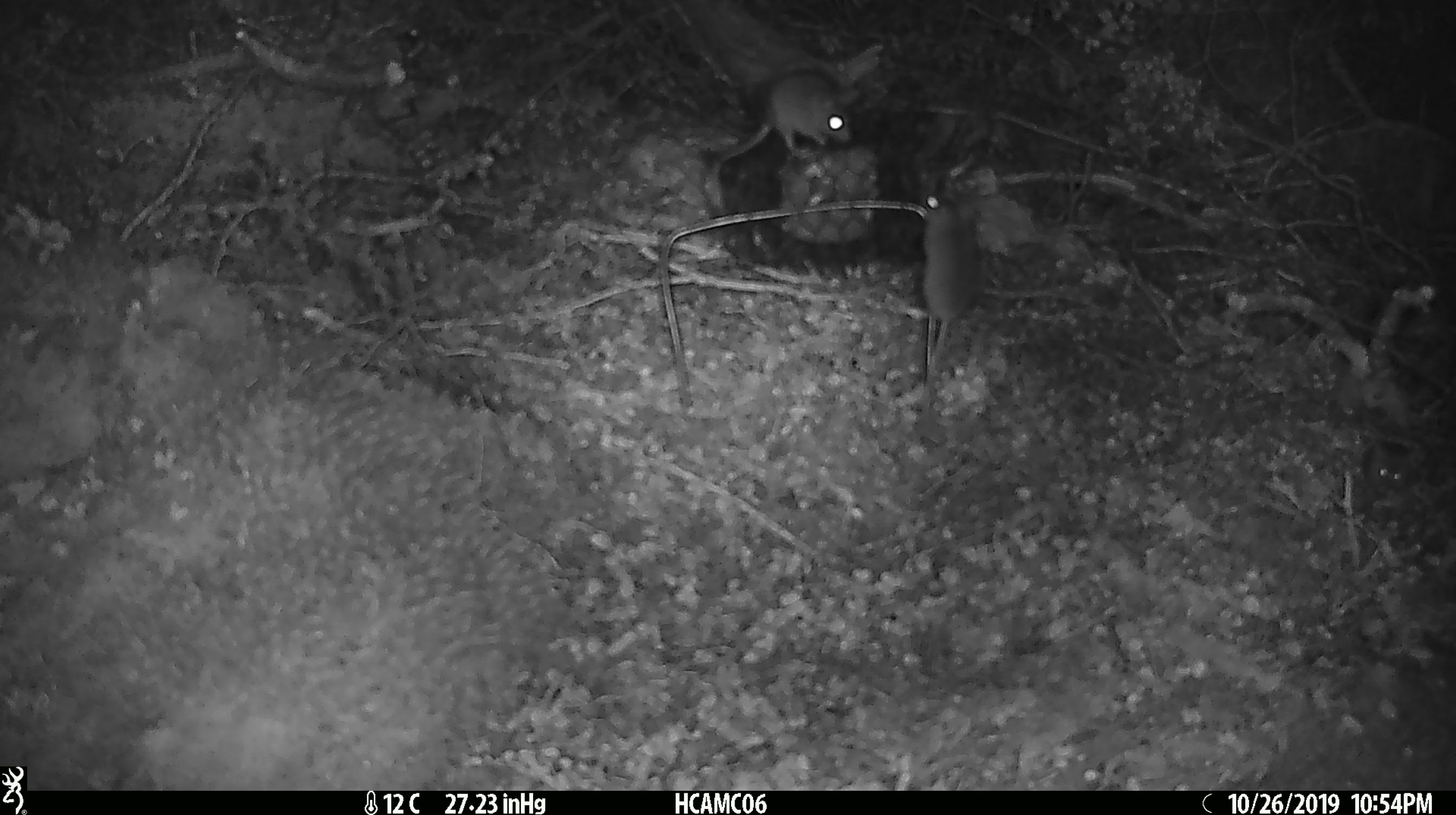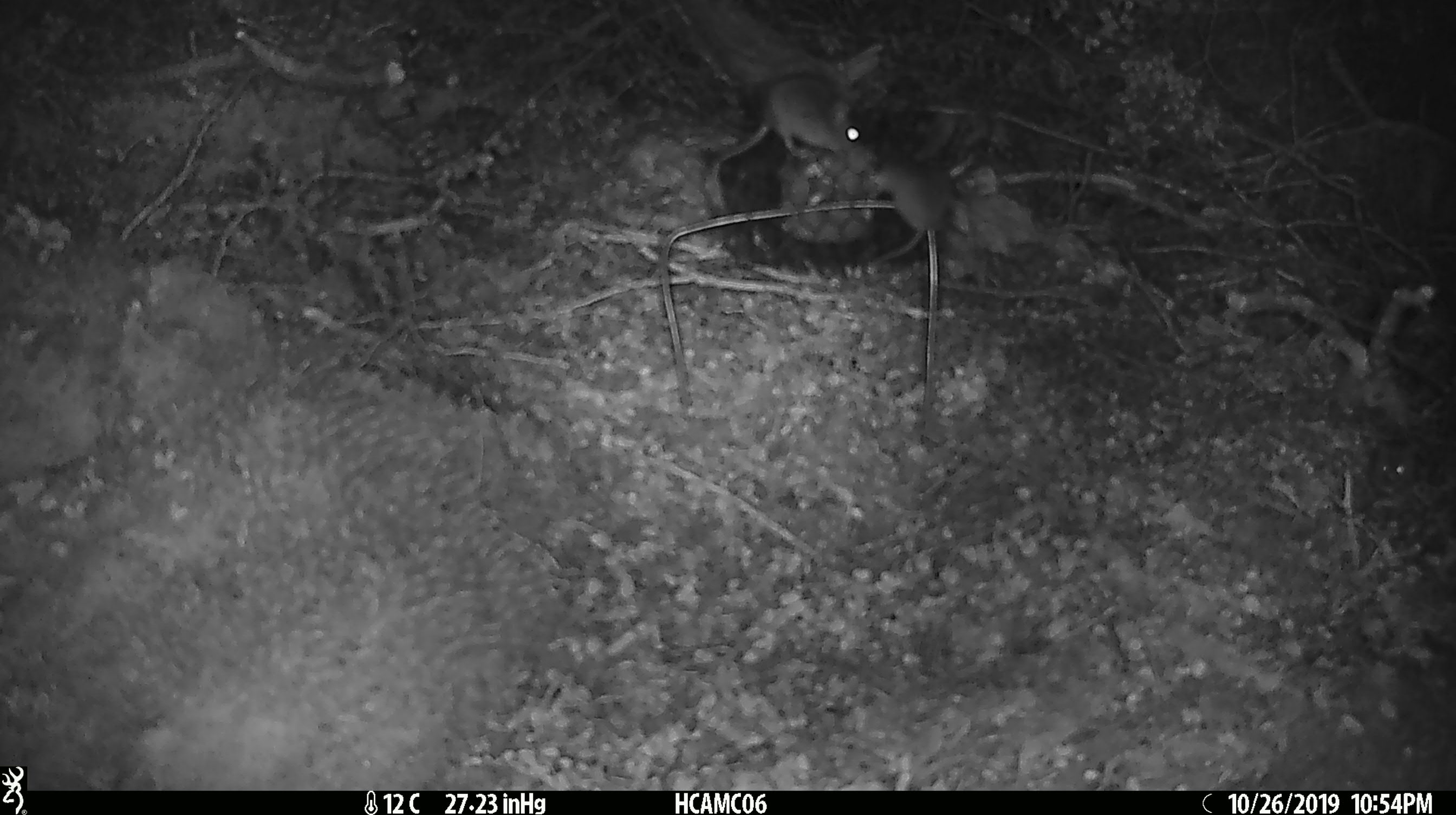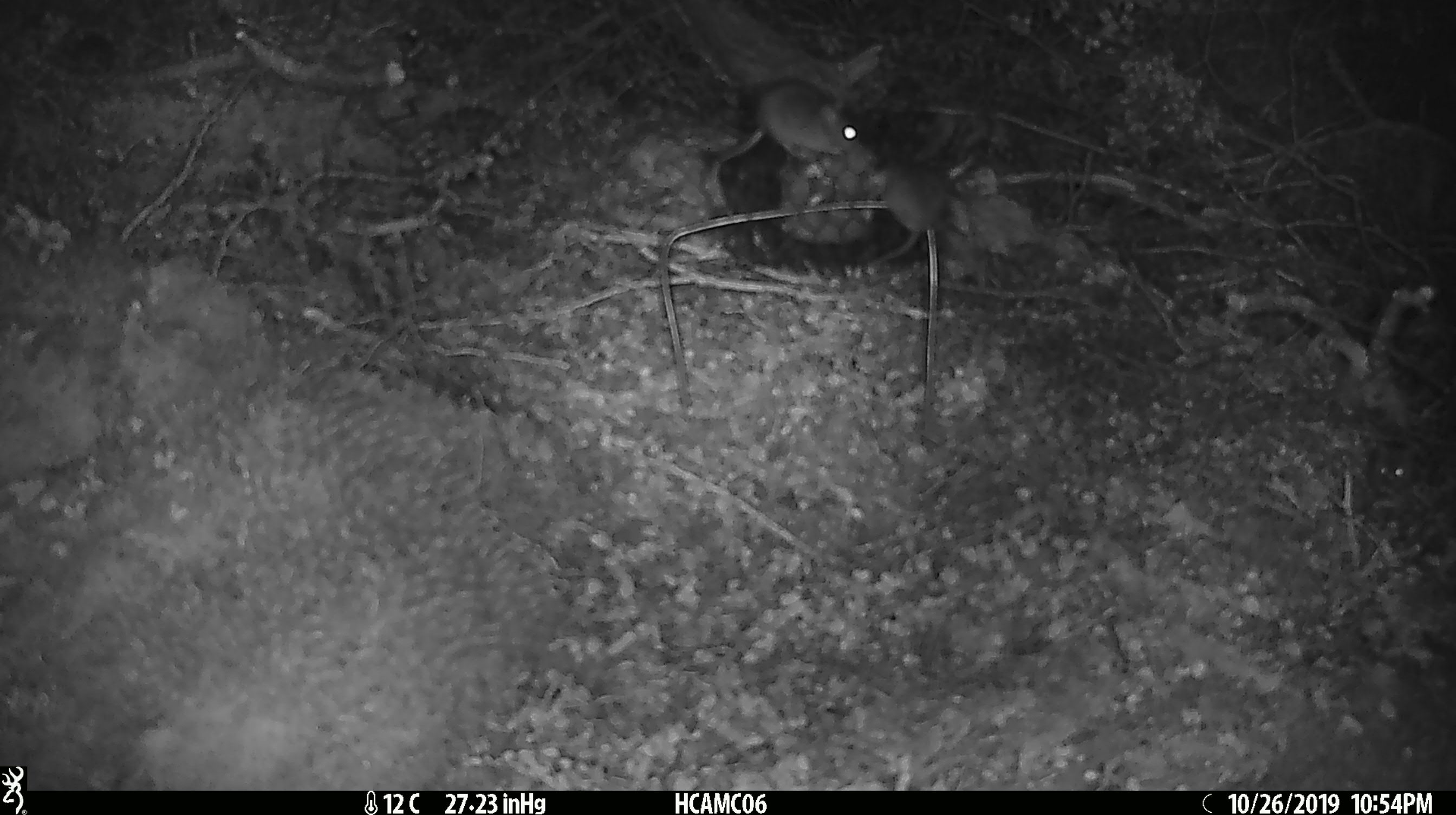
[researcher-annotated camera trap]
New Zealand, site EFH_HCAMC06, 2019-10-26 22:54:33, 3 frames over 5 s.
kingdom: Animalia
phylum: Chordata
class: Mammalia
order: Rodentia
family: Muridae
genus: Mus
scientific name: Mus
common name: mouse